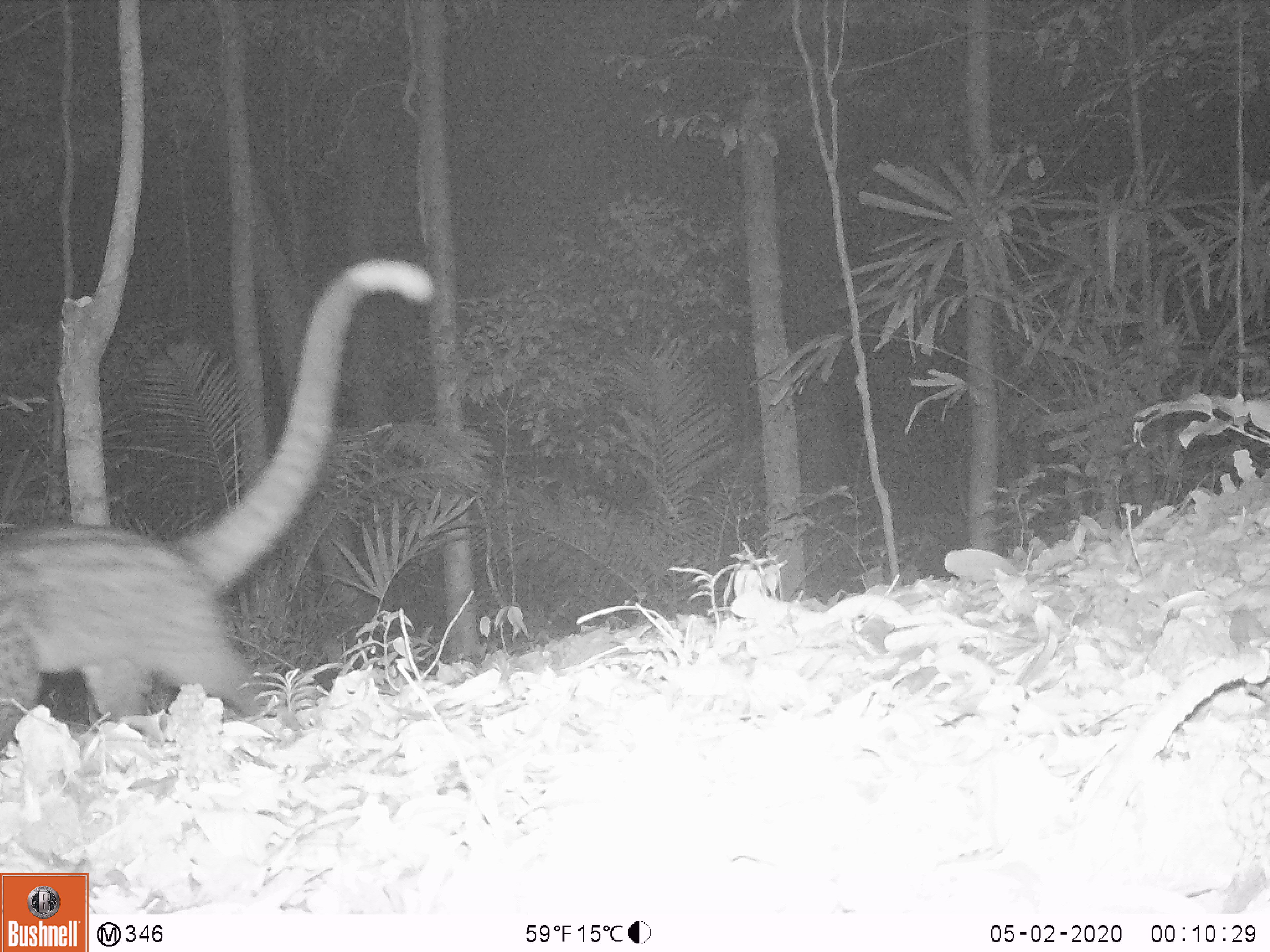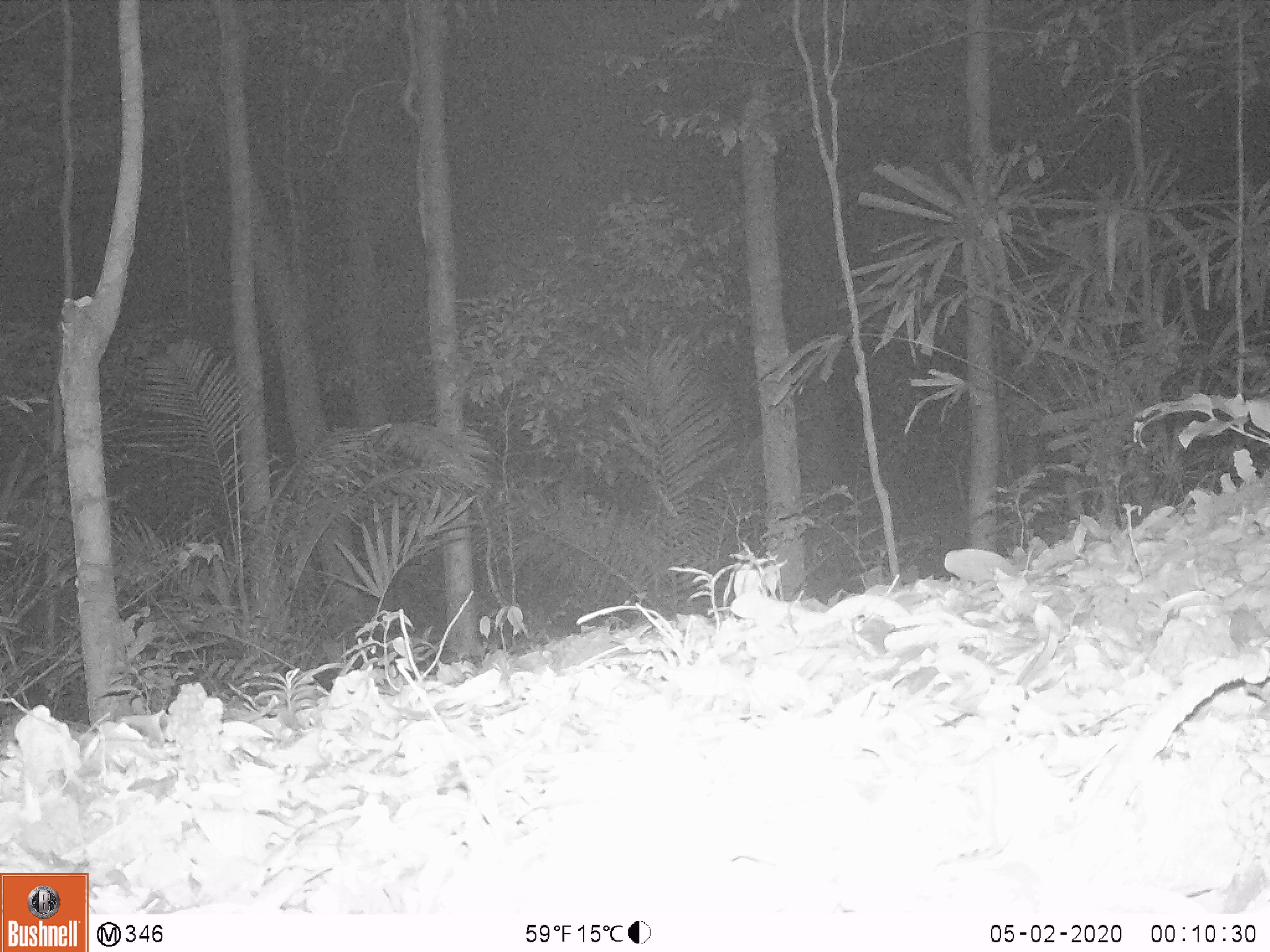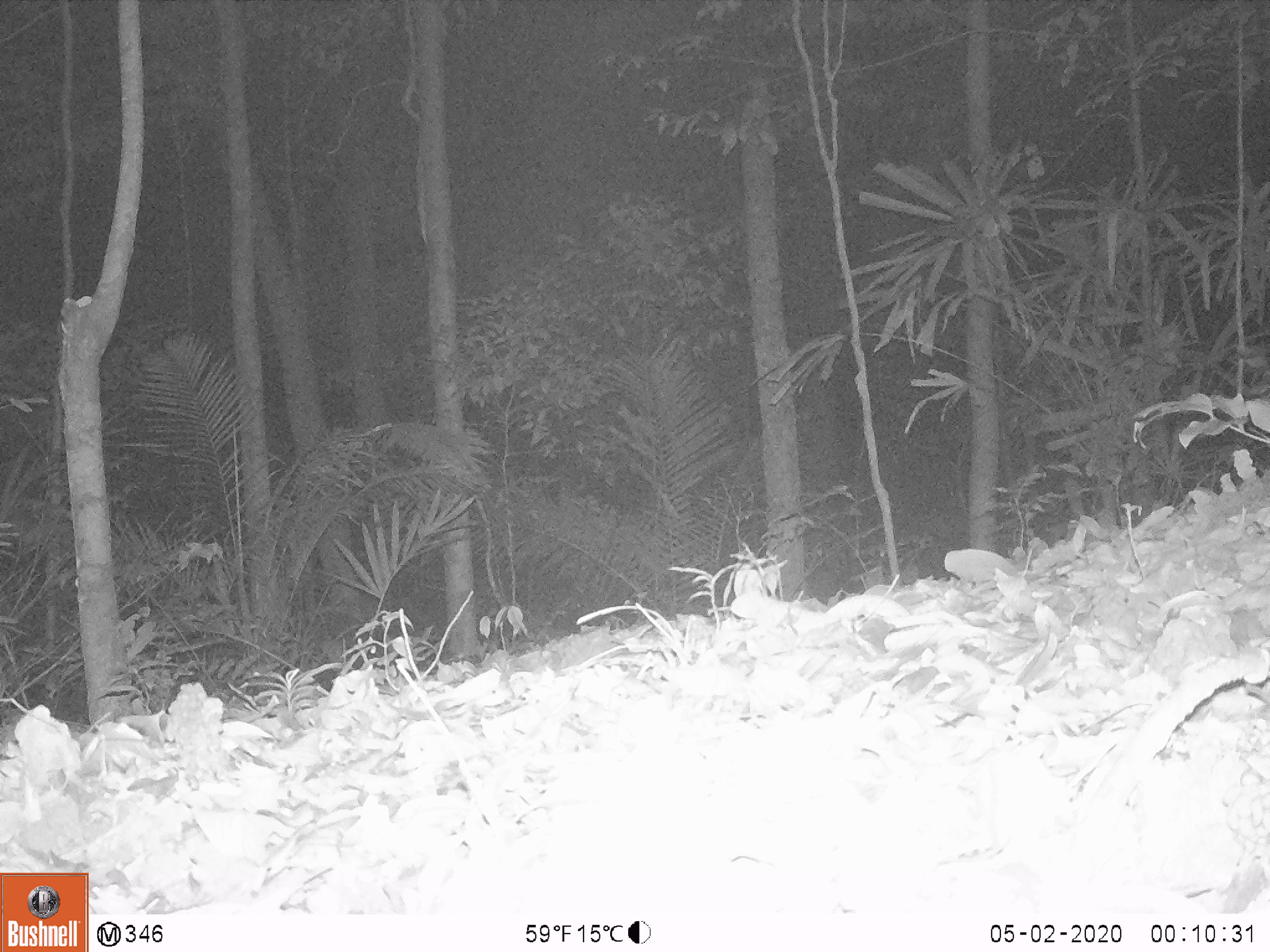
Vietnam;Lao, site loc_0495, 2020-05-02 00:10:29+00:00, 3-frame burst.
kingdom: Animalia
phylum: Chordata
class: Mammalia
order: Carnivora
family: Viverridae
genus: Paradoxurus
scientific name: Paradoxurus hermaphroditus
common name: common palm civet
Common palm civet (Paradoxurus hermaphroditus). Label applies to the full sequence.